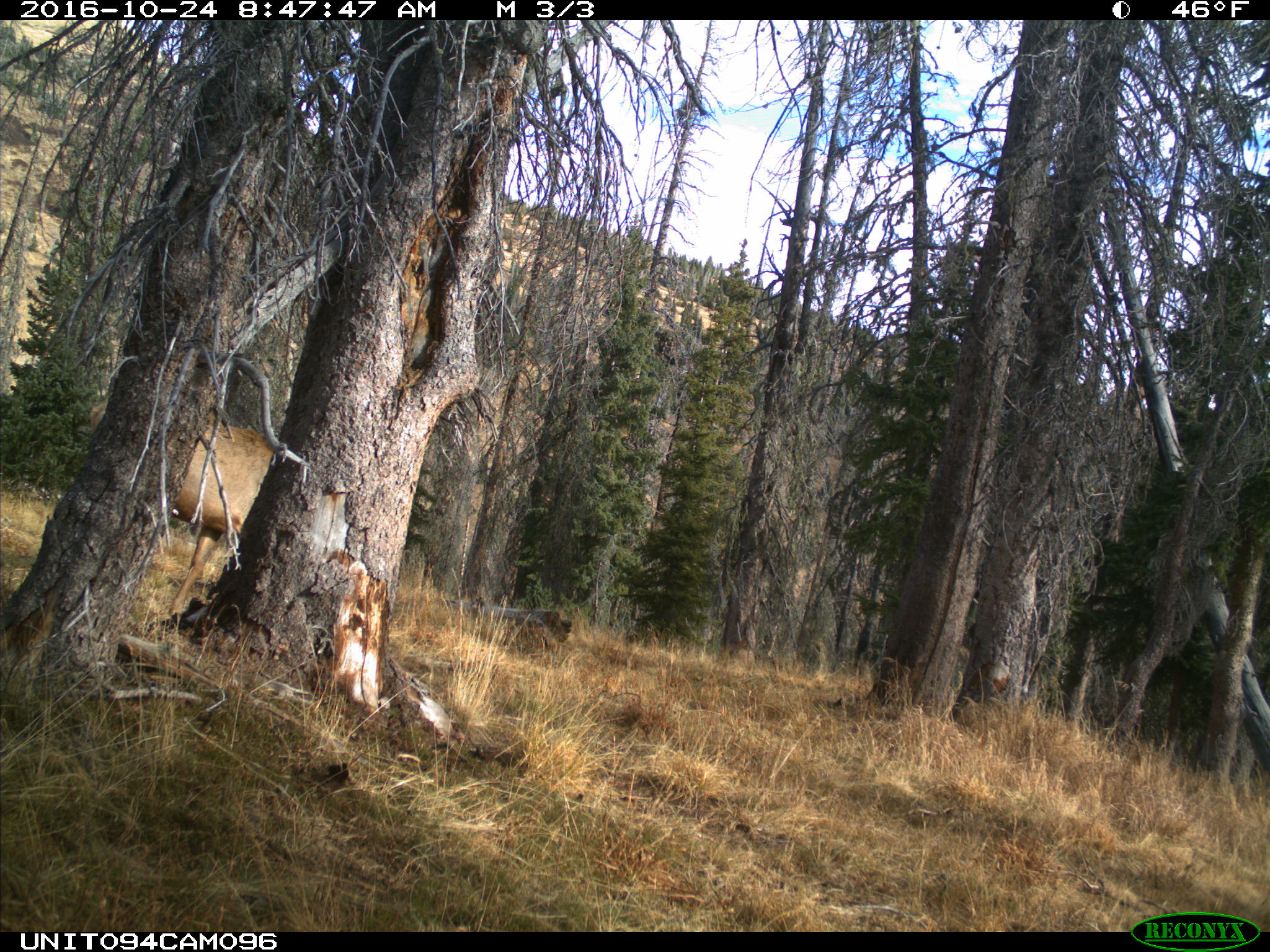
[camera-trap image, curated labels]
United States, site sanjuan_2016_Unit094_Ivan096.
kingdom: Animalia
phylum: Chordata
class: Mammalia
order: Artiodactyla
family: Cervidae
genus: Cervus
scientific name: Cervus elaphus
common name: red deer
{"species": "Cervus elaphus (red deer)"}